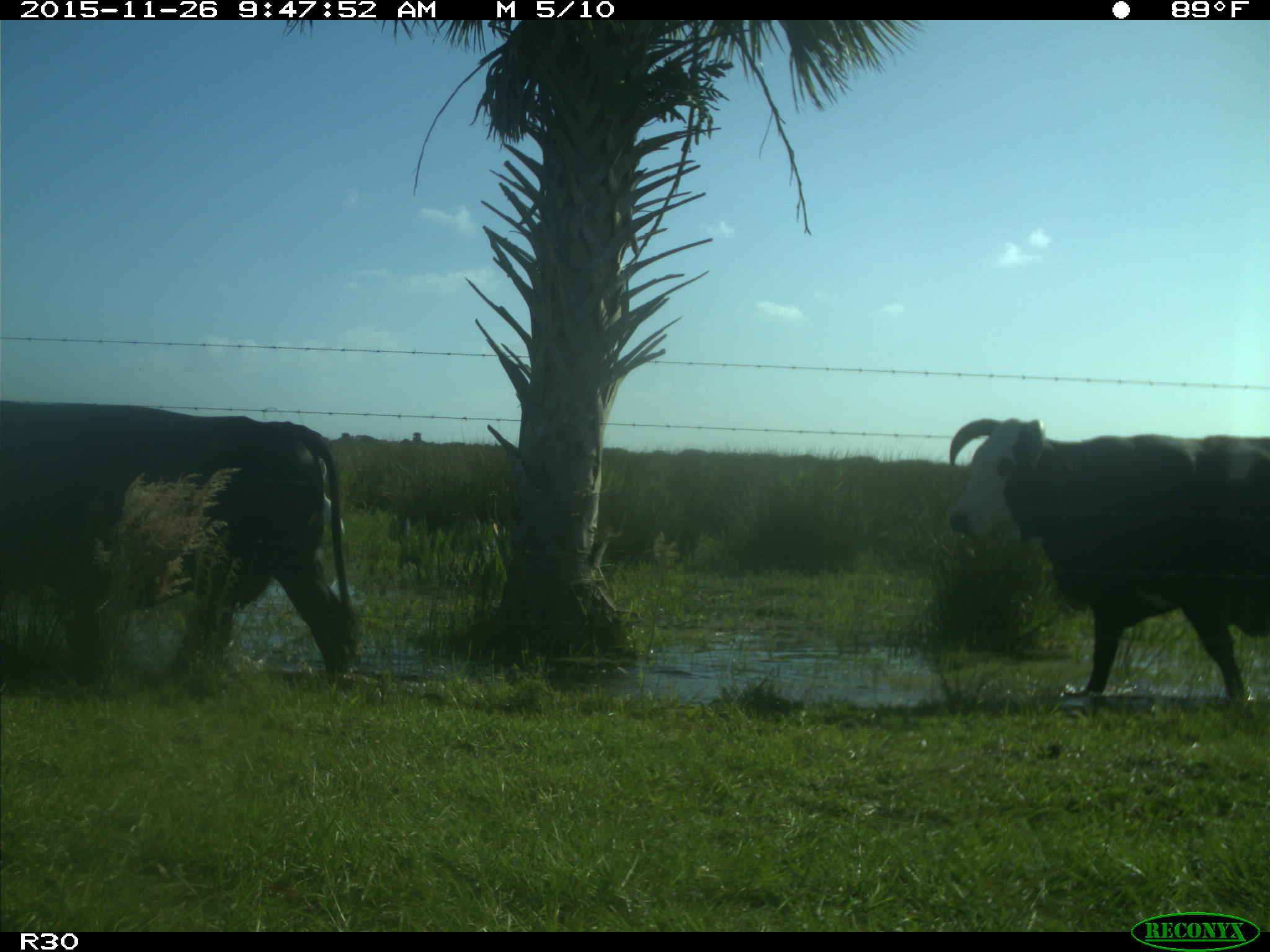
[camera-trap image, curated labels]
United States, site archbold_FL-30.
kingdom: Animalia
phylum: Chordata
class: Mammalia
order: Artiodactyla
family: Bovidae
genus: Bos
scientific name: Bos taurus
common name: domestic cow